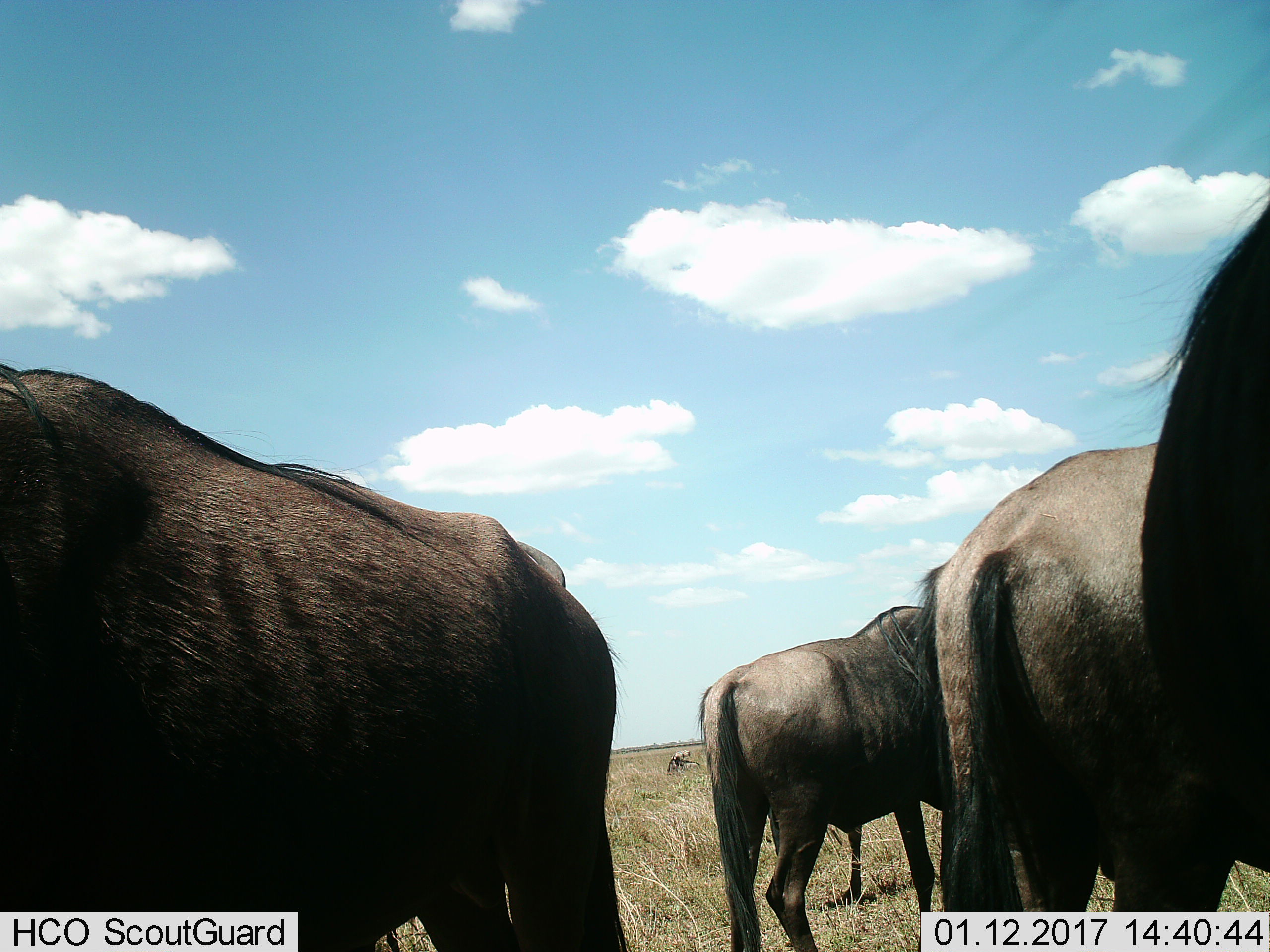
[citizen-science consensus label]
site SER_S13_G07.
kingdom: Animalia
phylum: Chordata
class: Mammalia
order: Artiodactyla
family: Bovidae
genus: Connochaetes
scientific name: Connochaetes taurinus taurinus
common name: blue wildebeest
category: wildebeestblue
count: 5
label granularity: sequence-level